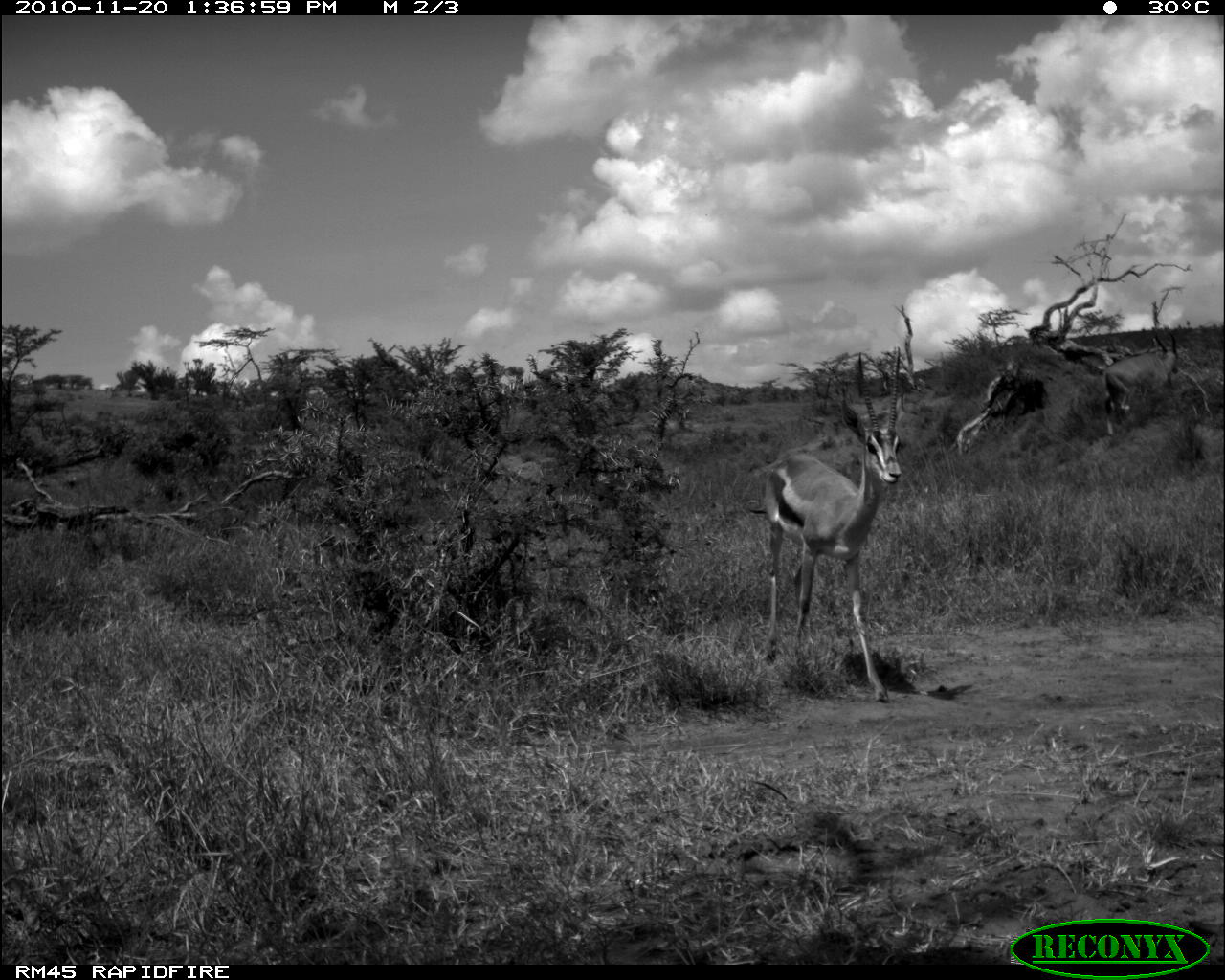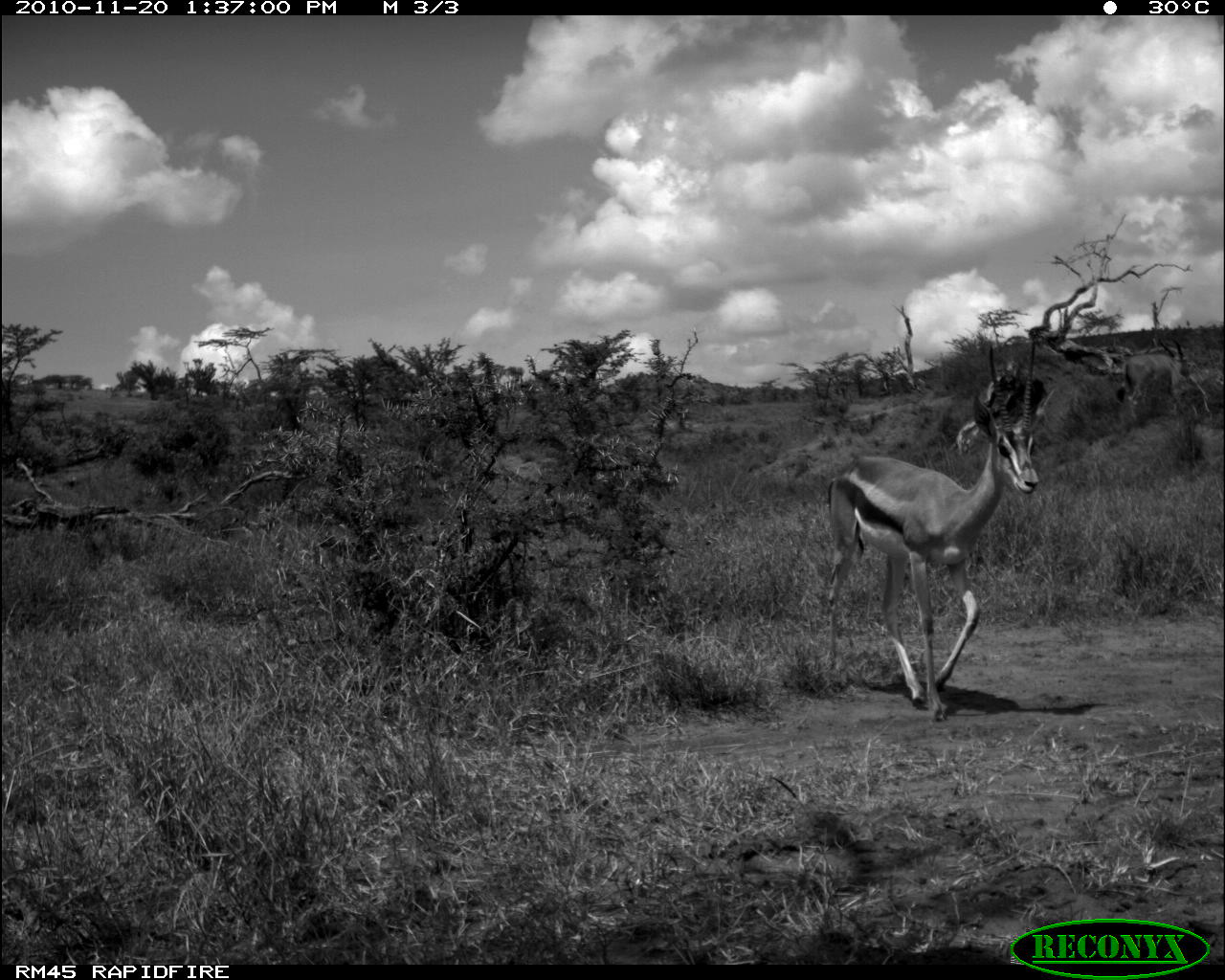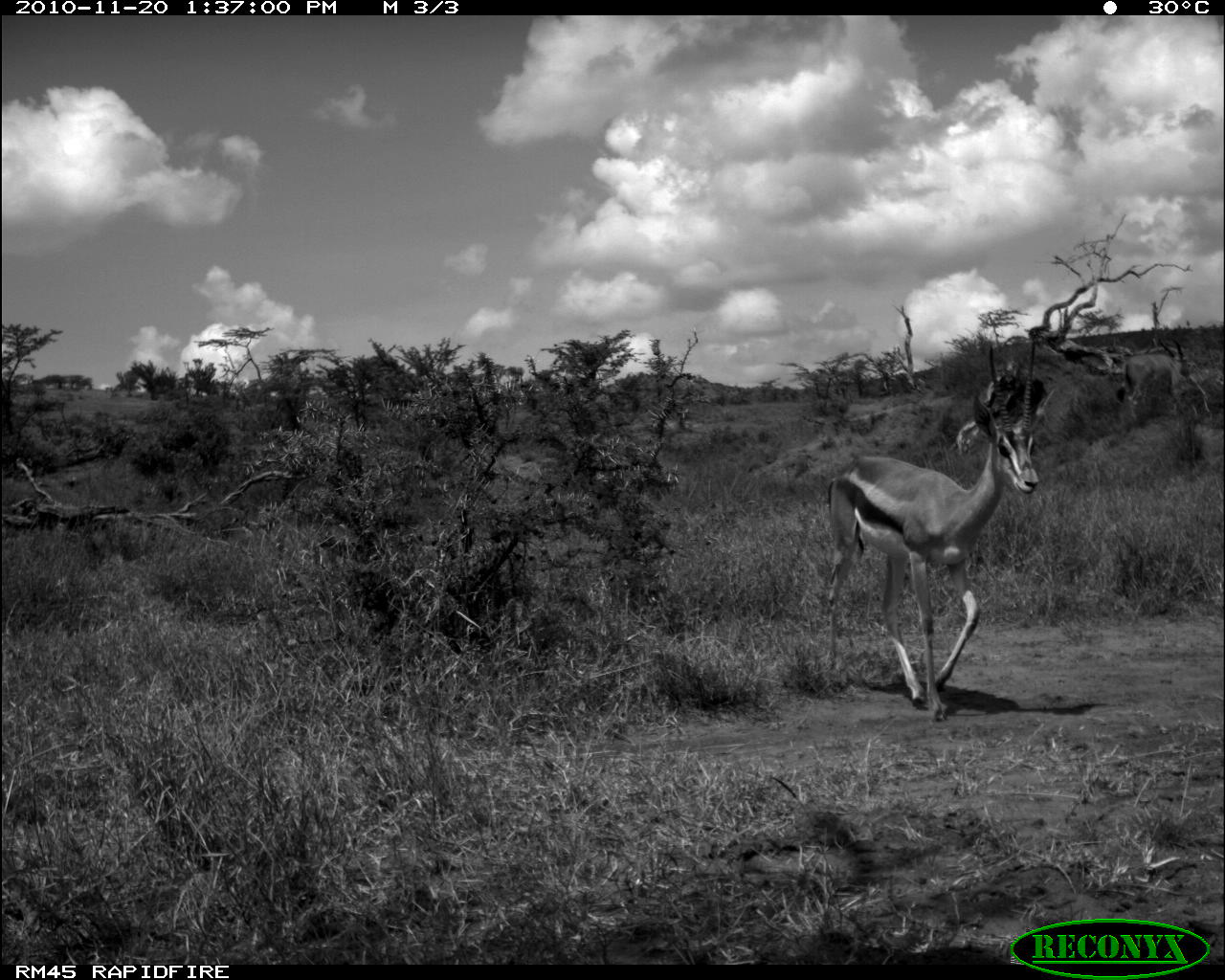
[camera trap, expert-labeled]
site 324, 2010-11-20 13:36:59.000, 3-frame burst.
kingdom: Animalia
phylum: Chordata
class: Mammalia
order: Artiodactyla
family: Bovidae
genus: Tragelaphus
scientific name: Tragelaphus oryx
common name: eland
Tragelaphus oryx (eland), count 1.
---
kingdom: Animalia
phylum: Chordata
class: Mammalia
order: Artiodactyla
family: Bovidae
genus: Nanger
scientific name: Nanger granti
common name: grant's gazelle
Nanger granti (grant's gazelle), count 1.